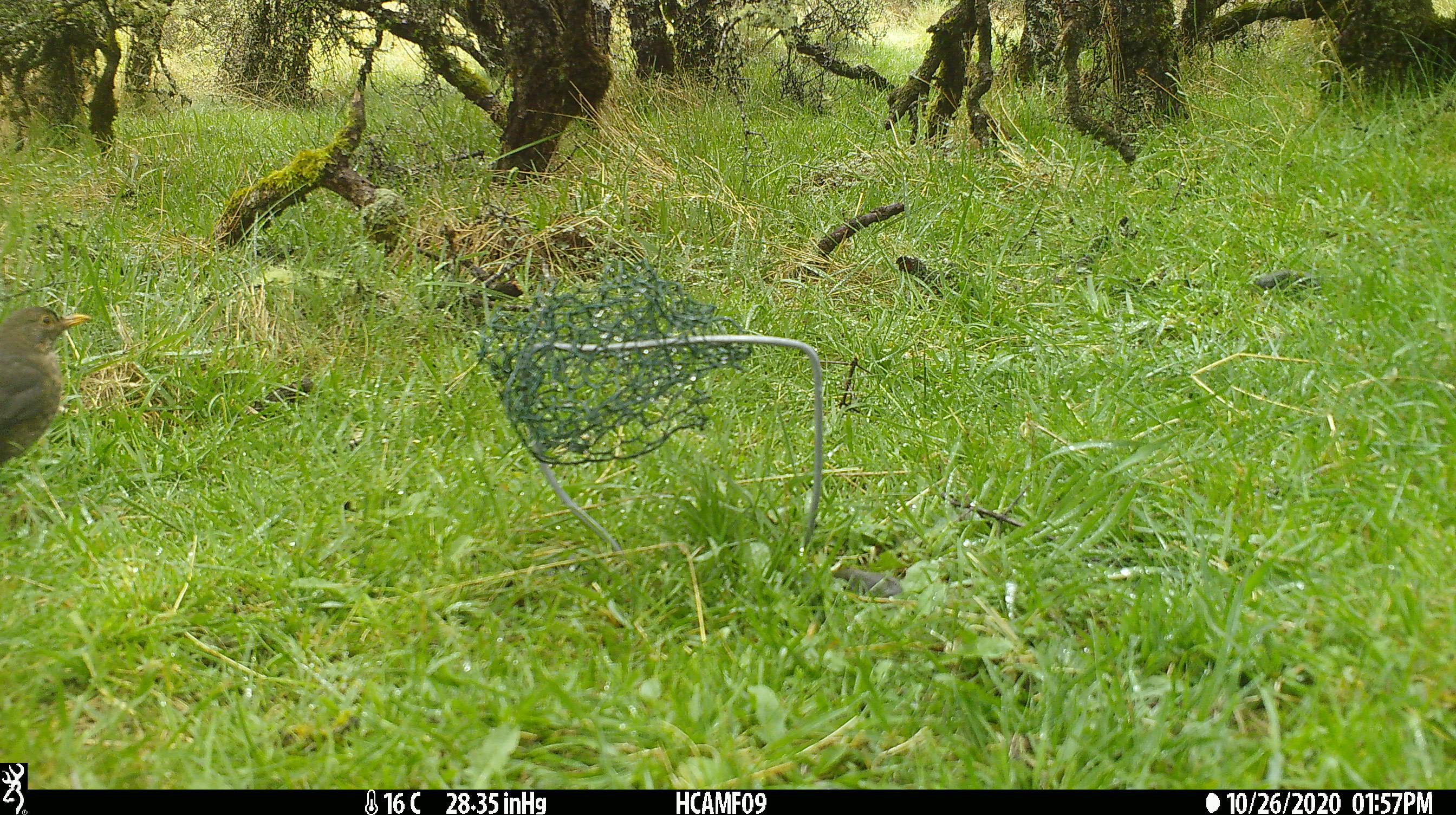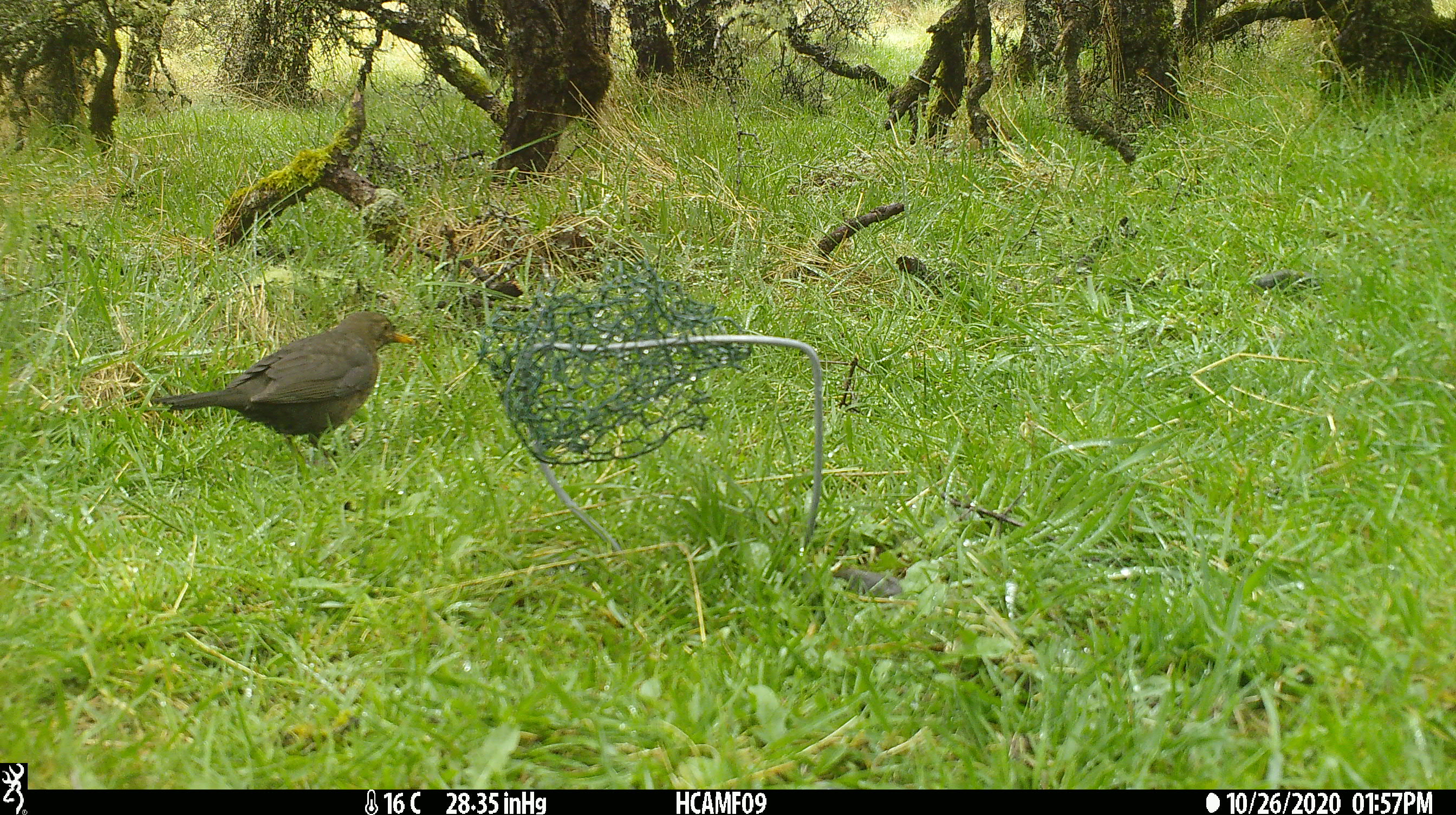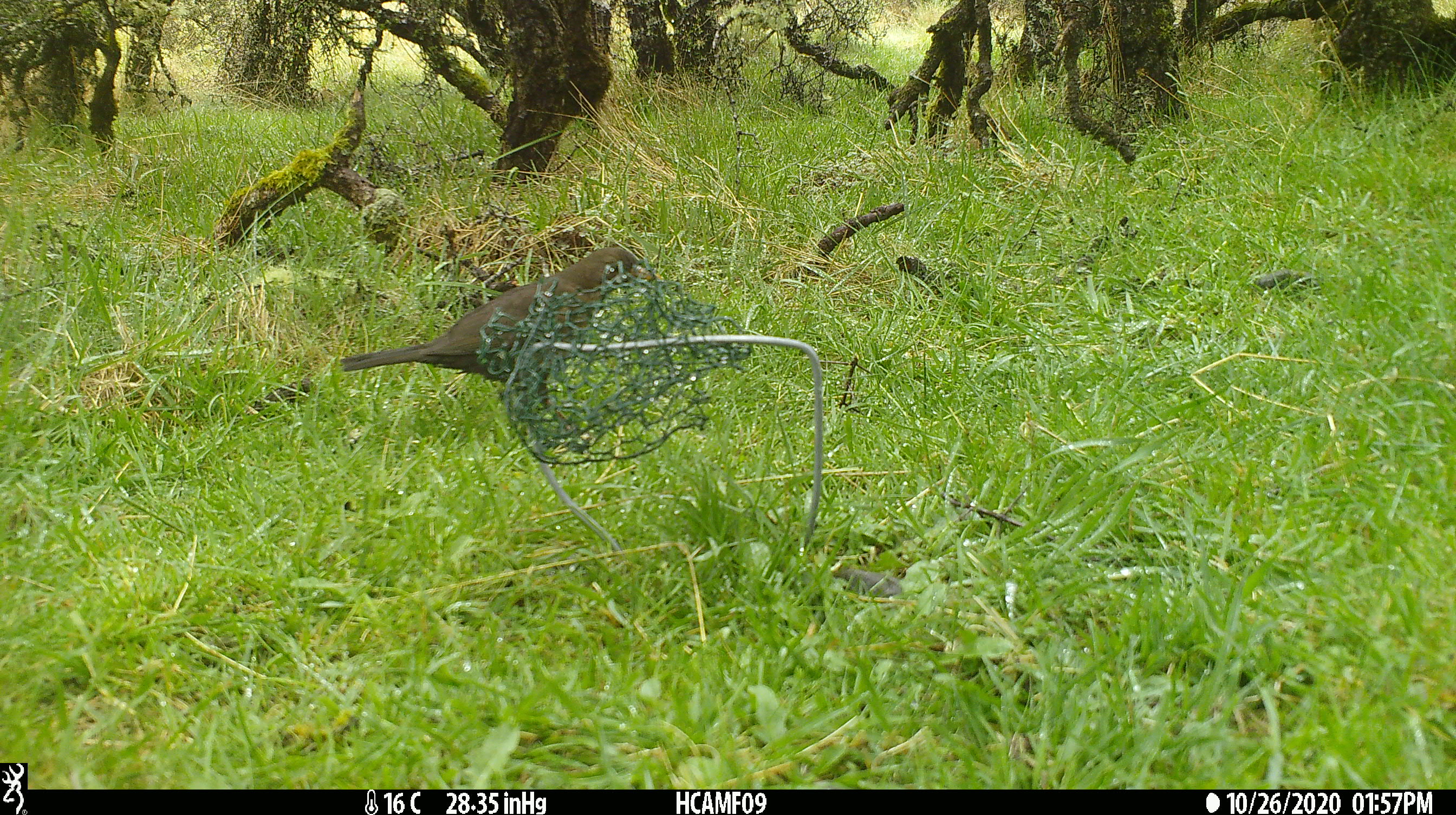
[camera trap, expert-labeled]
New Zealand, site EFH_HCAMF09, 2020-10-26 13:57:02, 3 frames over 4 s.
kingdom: Animalia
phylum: Chordata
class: Aves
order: Passeriformes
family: Turdidae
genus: Turdus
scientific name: Turdus merula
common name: eurasian blackbird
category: blackbird